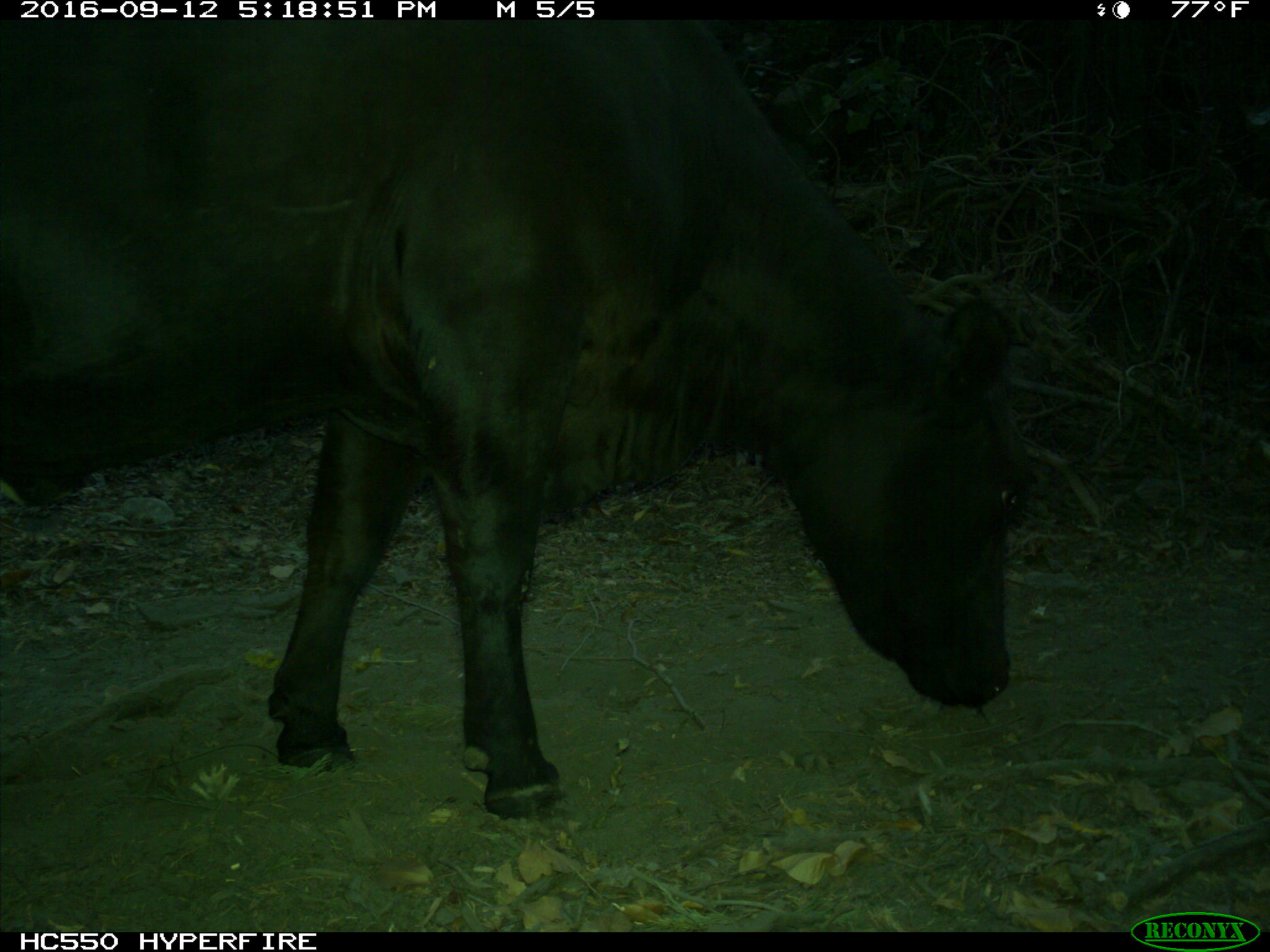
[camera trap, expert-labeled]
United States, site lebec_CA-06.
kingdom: Animalia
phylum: Chordata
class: Mammalia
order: Artiodactyla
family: Bovidae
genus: Bos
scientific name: Bos taurus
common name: domestic cow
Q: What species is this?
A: Bos taurus (domestic cow).